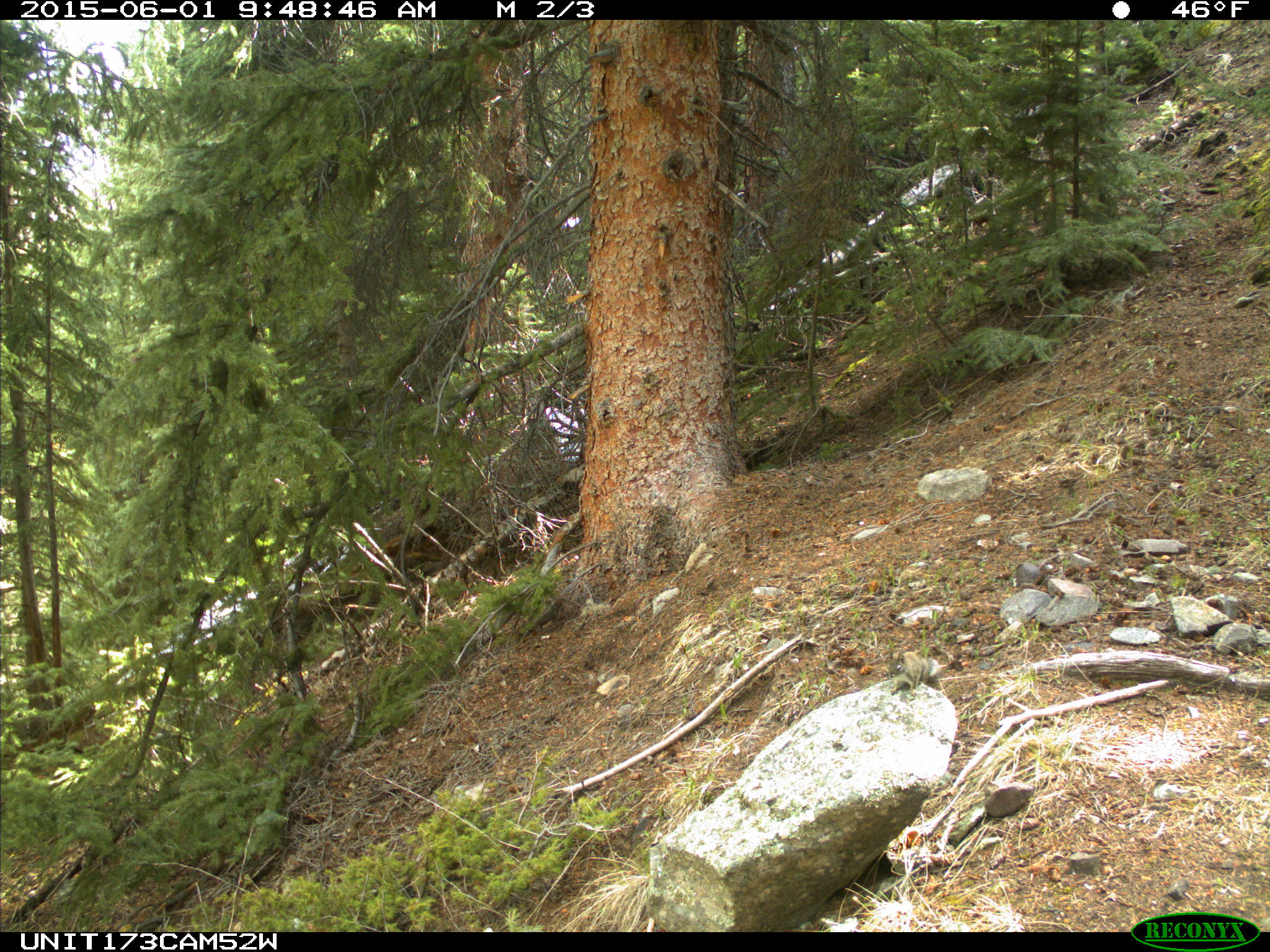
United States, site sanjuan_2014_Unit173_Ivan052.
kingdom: Animalia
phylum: Chordata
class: Mammalia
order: Rodentia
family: Sciuridae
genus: Tamiasciurus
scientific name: Tamiasciurus hudsonicus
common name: american red squirrel